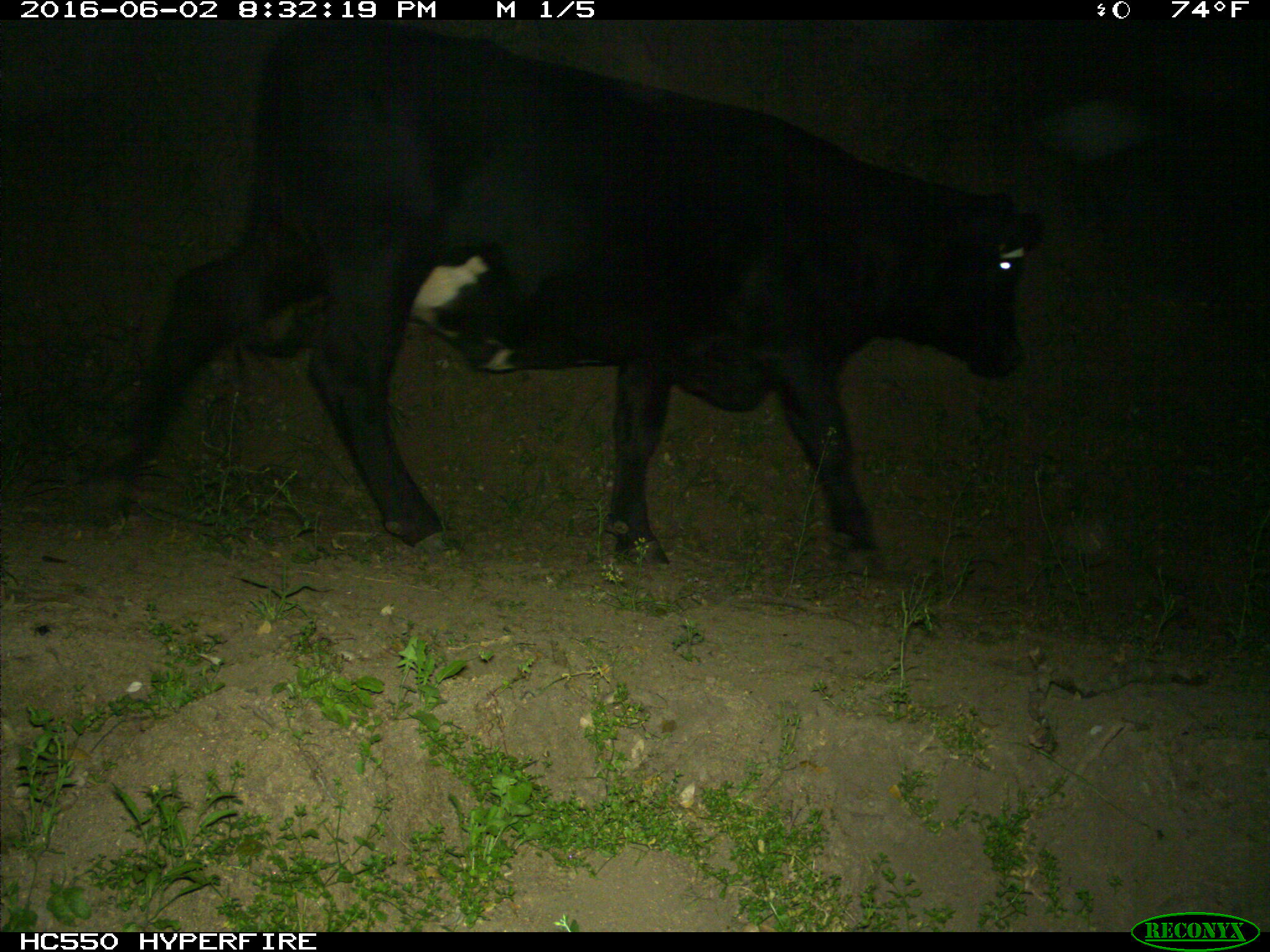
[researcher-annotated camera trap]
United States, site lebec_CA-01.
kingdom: Animalia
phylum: Chordata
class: Mammalia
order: Artiodactyla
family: Bovidae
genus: Bos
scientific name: Bos taurus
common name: domestic cow